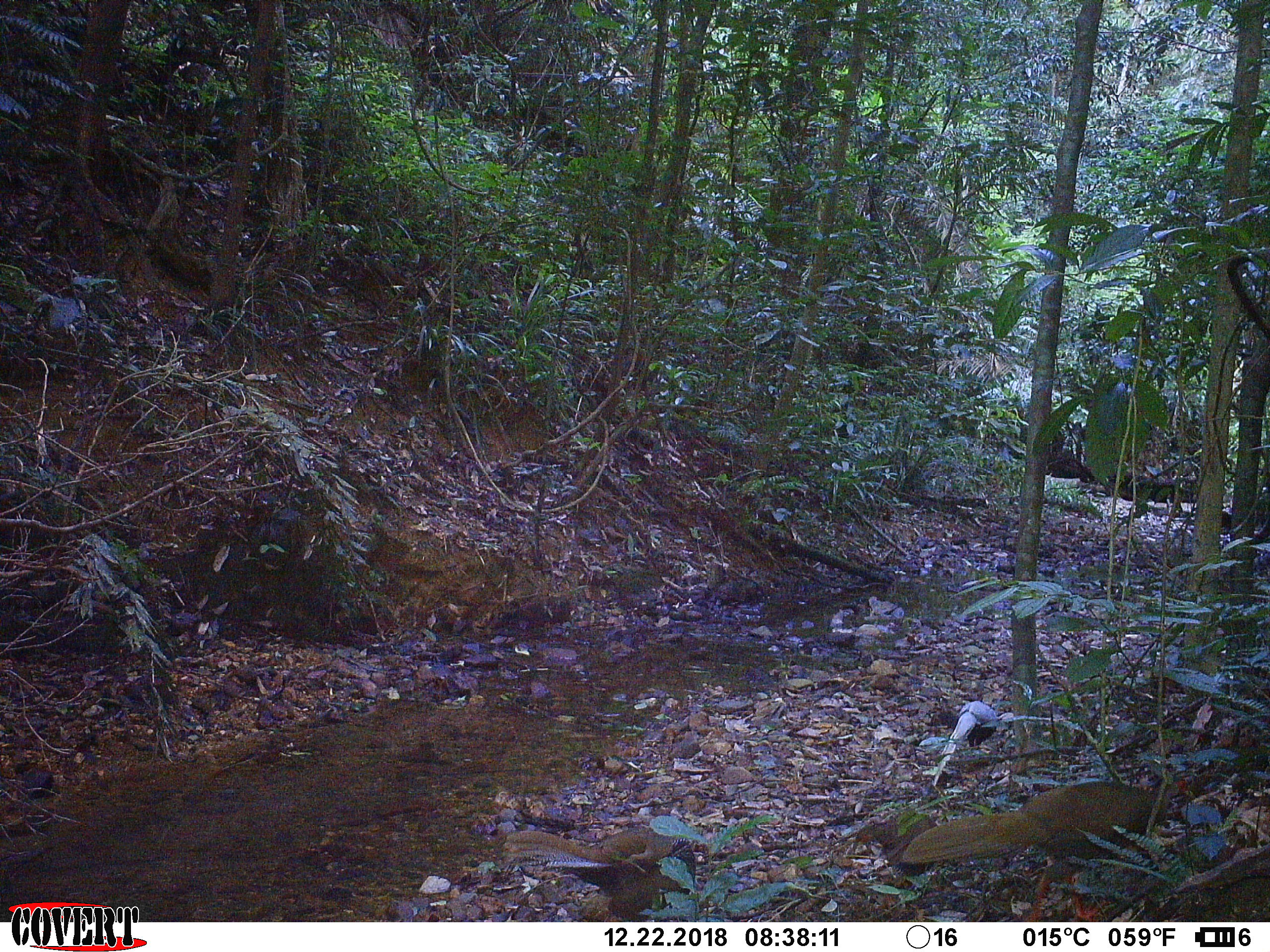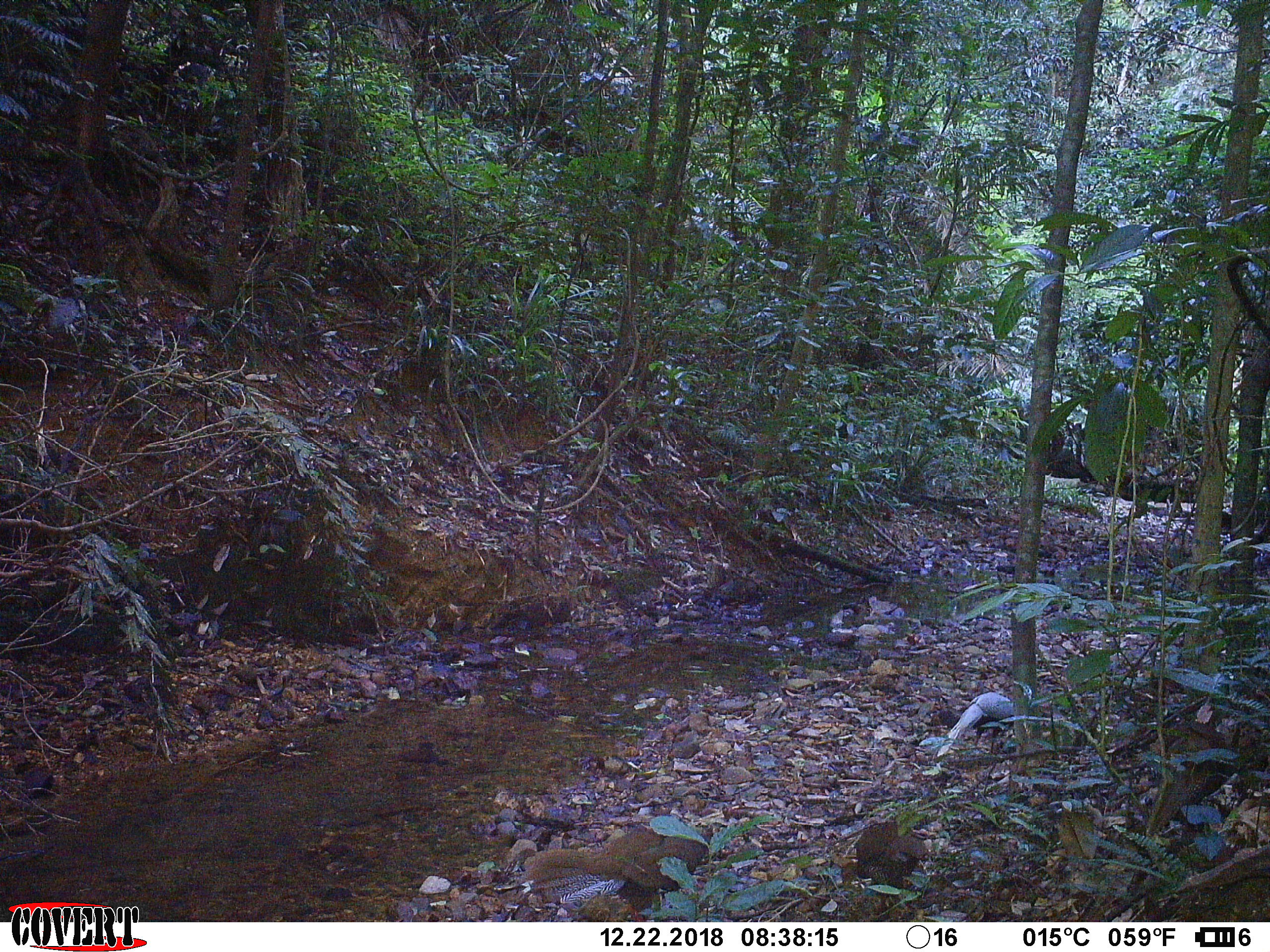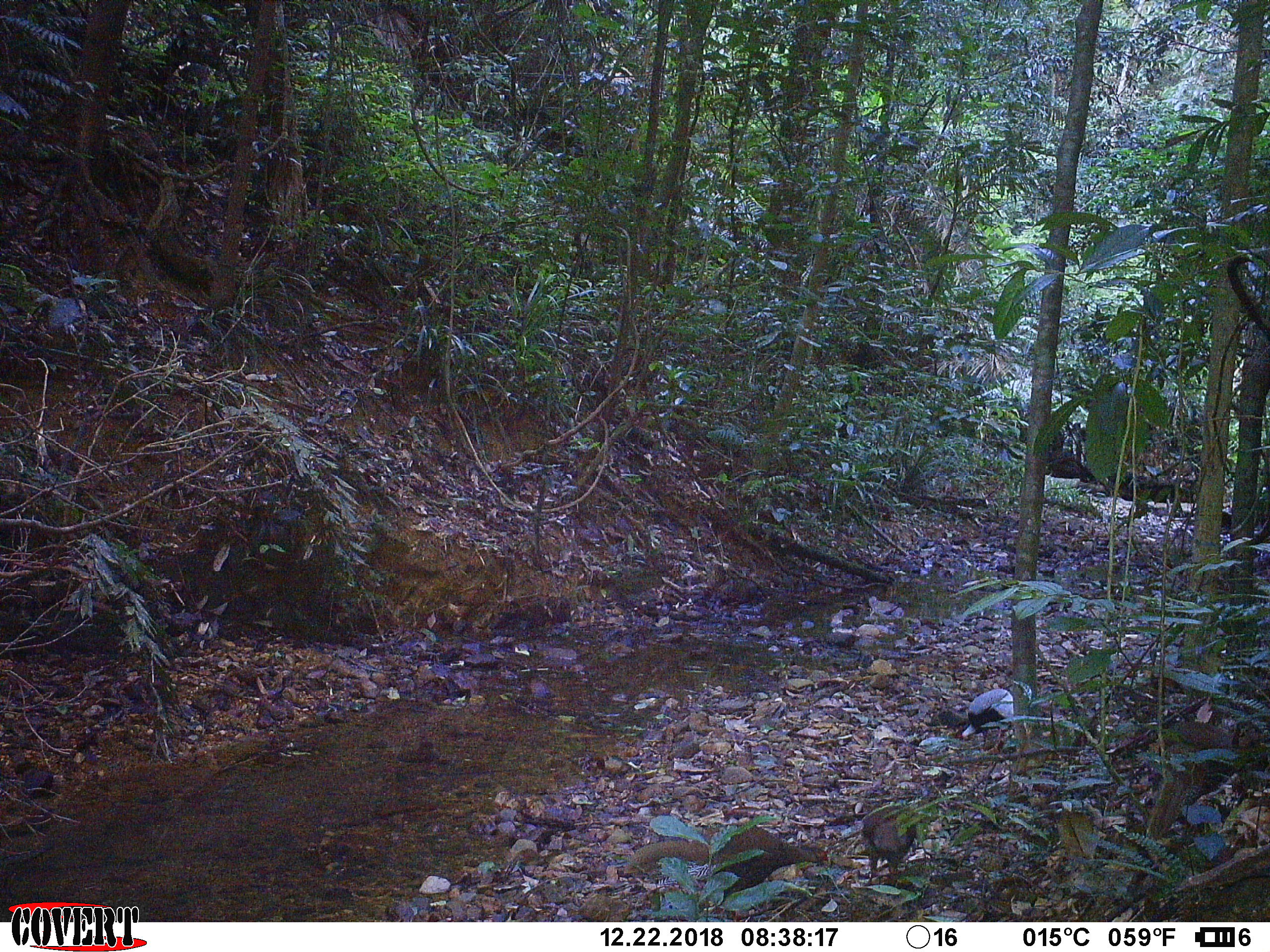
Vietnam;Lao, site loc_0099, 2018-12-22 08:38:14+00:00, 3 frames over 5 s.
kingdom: Animalia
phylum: Chordata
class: Aves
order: Galliformes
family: Phasianidae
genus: Lophura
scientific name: Lophura nycthemera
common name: silver pheasant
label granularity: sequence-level